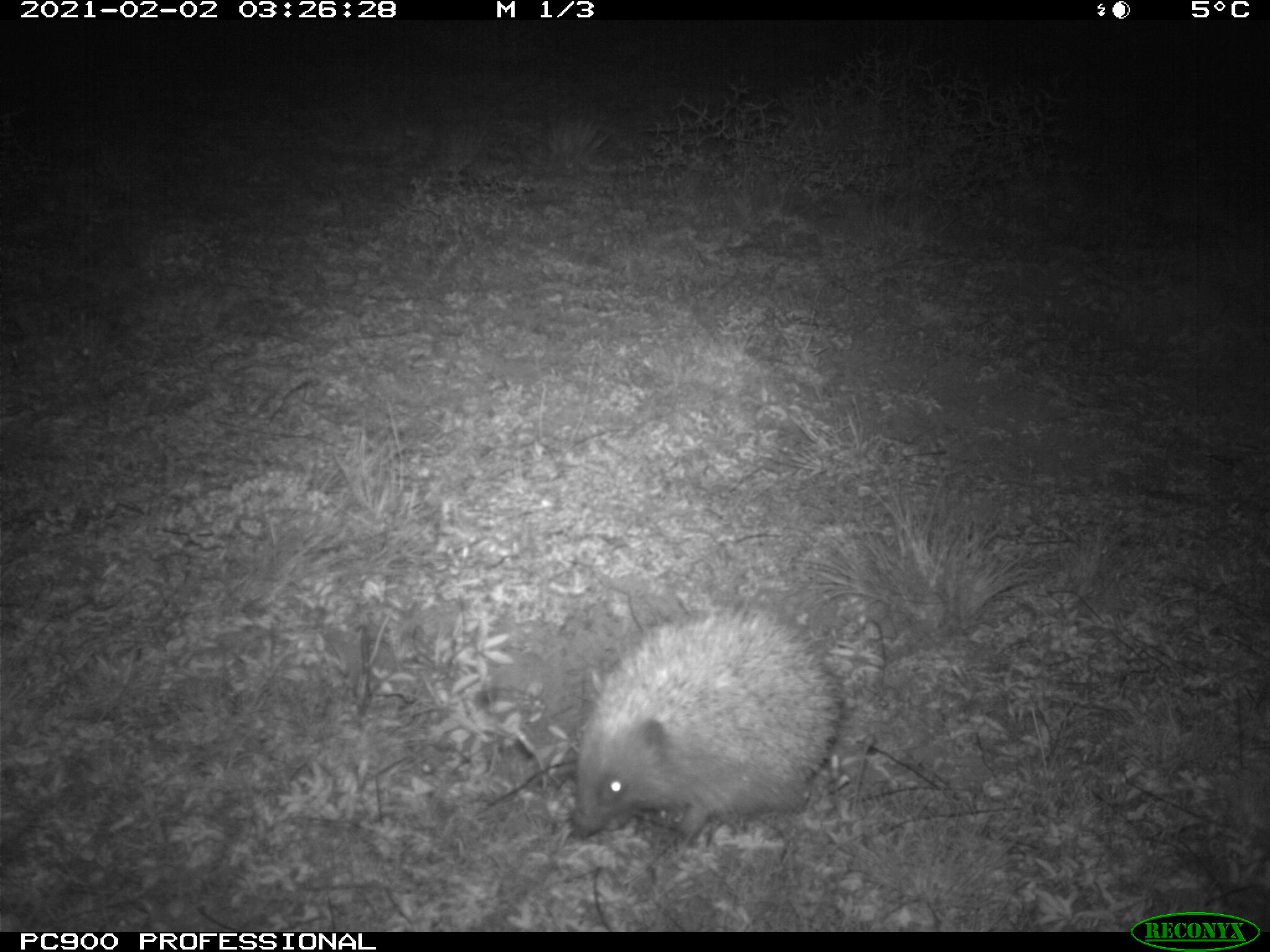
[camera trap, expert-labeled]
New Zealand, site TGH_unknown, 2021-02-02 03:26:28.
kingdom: Animalia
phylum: Chordata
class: Mammalia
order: Eulipotyphla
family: Erinaceidae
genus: Erinaceus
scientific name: Erinaceus europaeus europaeus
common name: european hedgehog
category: hedgehog